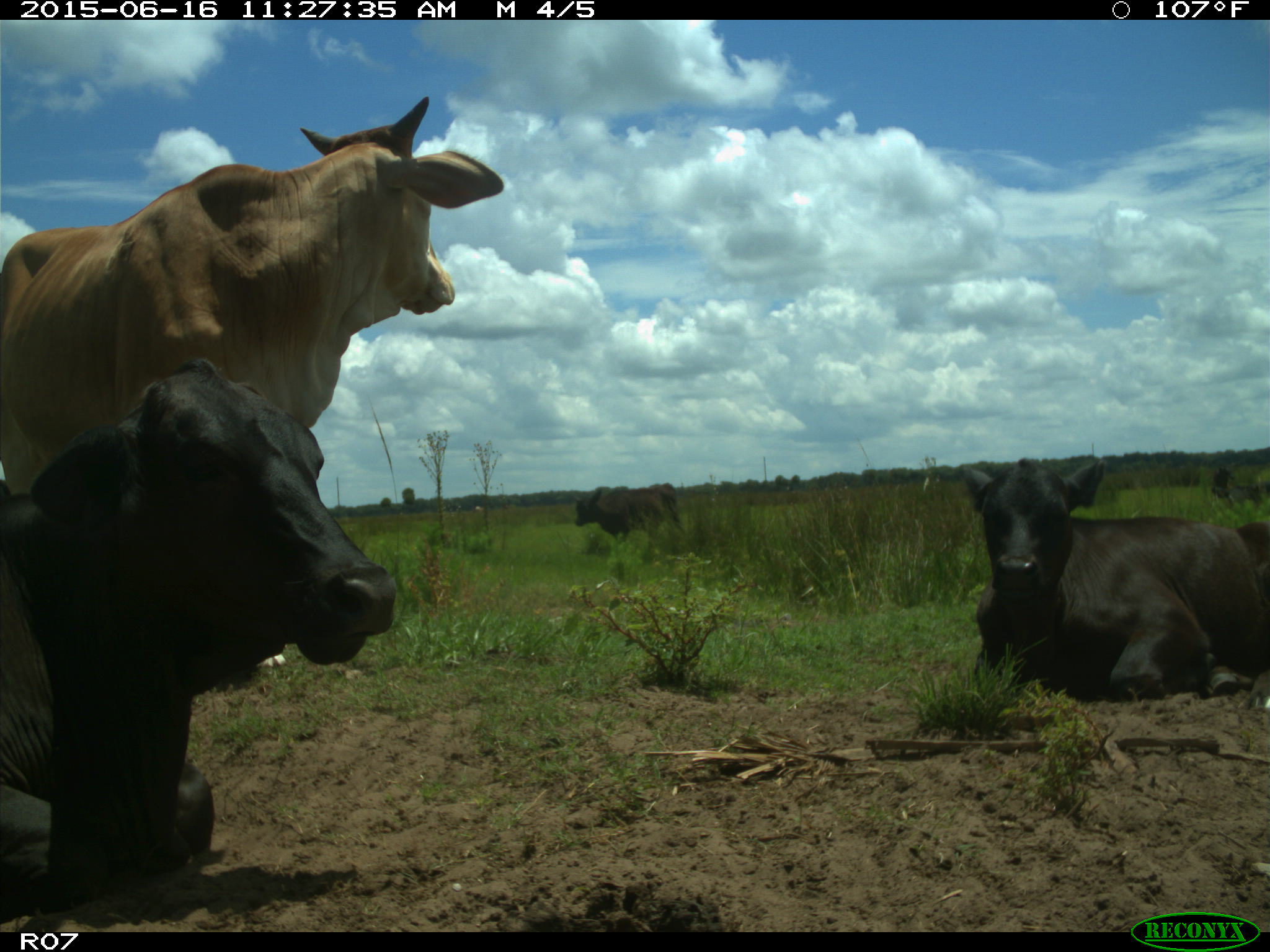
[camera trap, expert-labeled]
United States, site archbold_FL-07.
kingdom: Animalia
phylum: Chordata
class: Mammalia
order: Artiodactyla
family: Bovidae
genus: Bos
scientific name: Bos taurus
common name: domestic cow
Bos taurus (domestic cow).